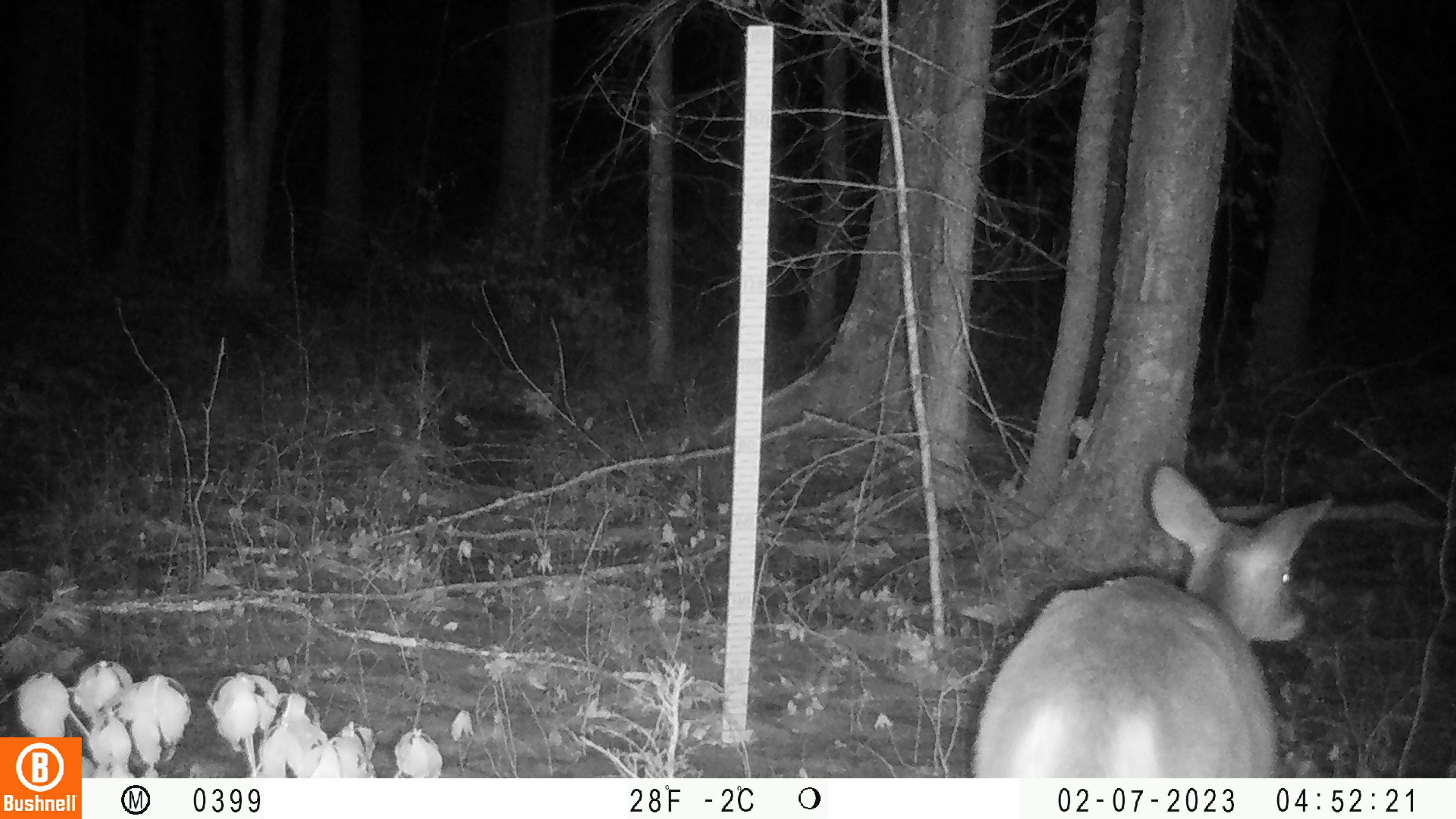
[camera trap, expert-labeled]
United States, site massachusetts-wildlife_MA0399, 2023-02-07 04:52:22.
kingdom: Animalia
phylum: Chordata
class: Mammalia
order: Artiodactyla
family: Cervidae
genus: Odocoileus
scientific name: Odocoileus virginianus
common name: white-tailed deer